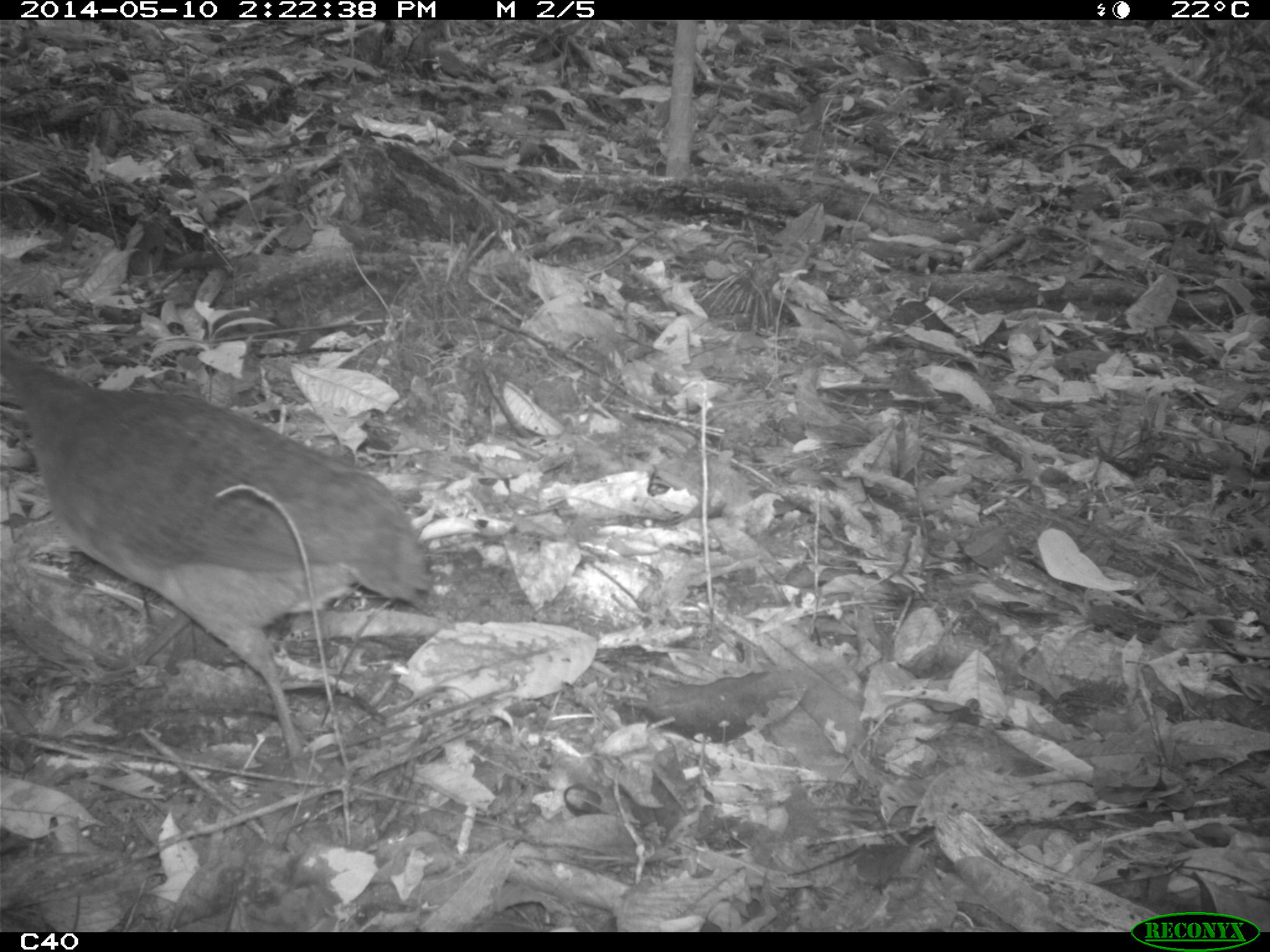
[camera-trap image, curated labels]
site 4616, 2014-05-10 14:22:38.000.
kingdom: Animalia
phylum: Chordata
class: Aves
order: Tinamiformes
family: Tinamidae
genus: Tinamus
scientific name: Tinamus major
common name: great tinamou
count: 1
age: adult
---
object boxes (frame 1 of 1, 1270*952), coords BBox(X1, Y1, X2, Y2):
tinamus major: BBox(0, 324, 437, 803)